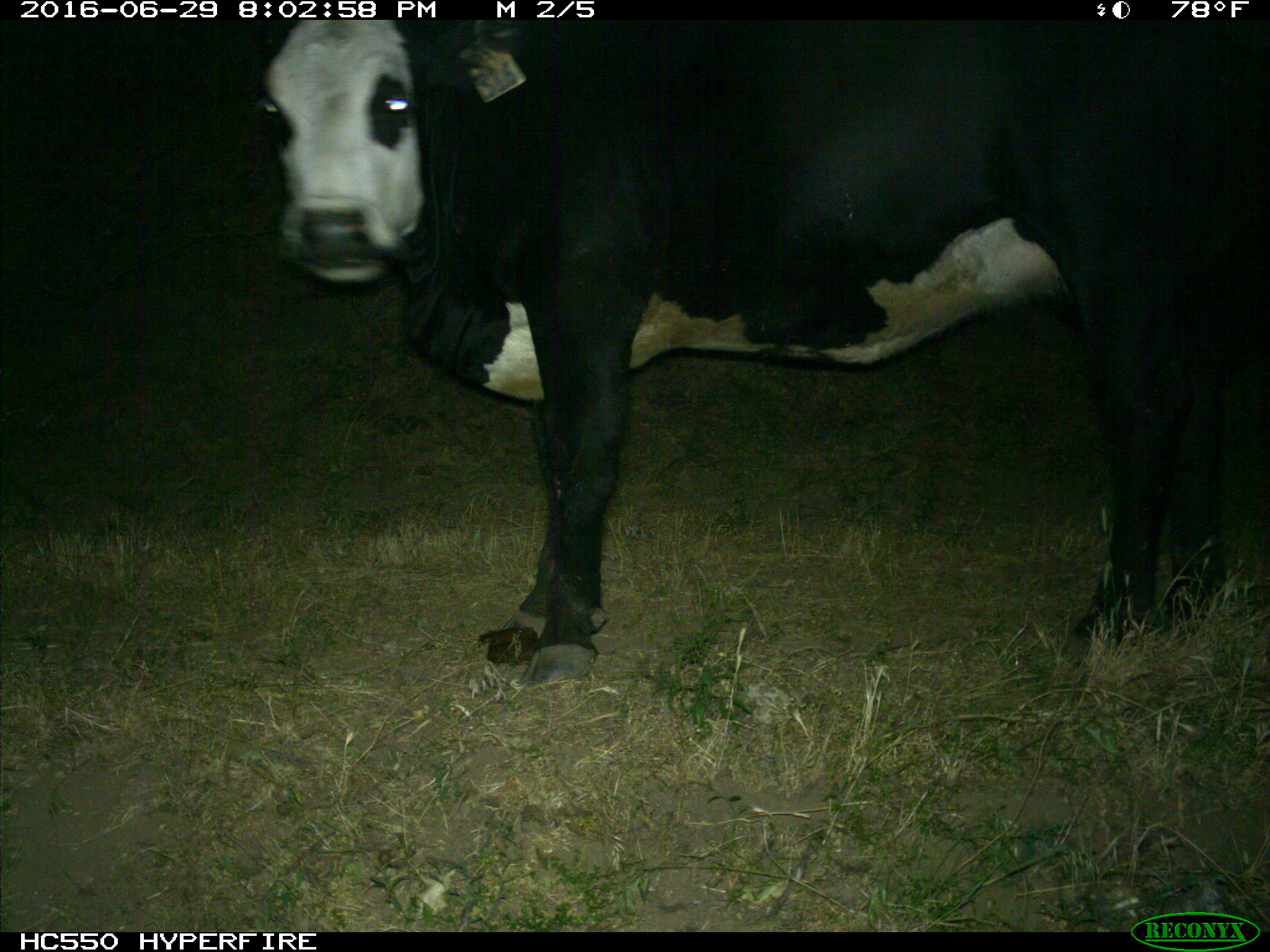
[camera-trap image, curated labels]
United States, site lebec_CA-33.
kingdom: Animalia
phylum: Chordata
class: Mammalia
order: Artiodactyla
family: Bovidae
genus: Bos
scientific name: Bos taurus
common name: domestic cow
Bos taurus (domestic cow).